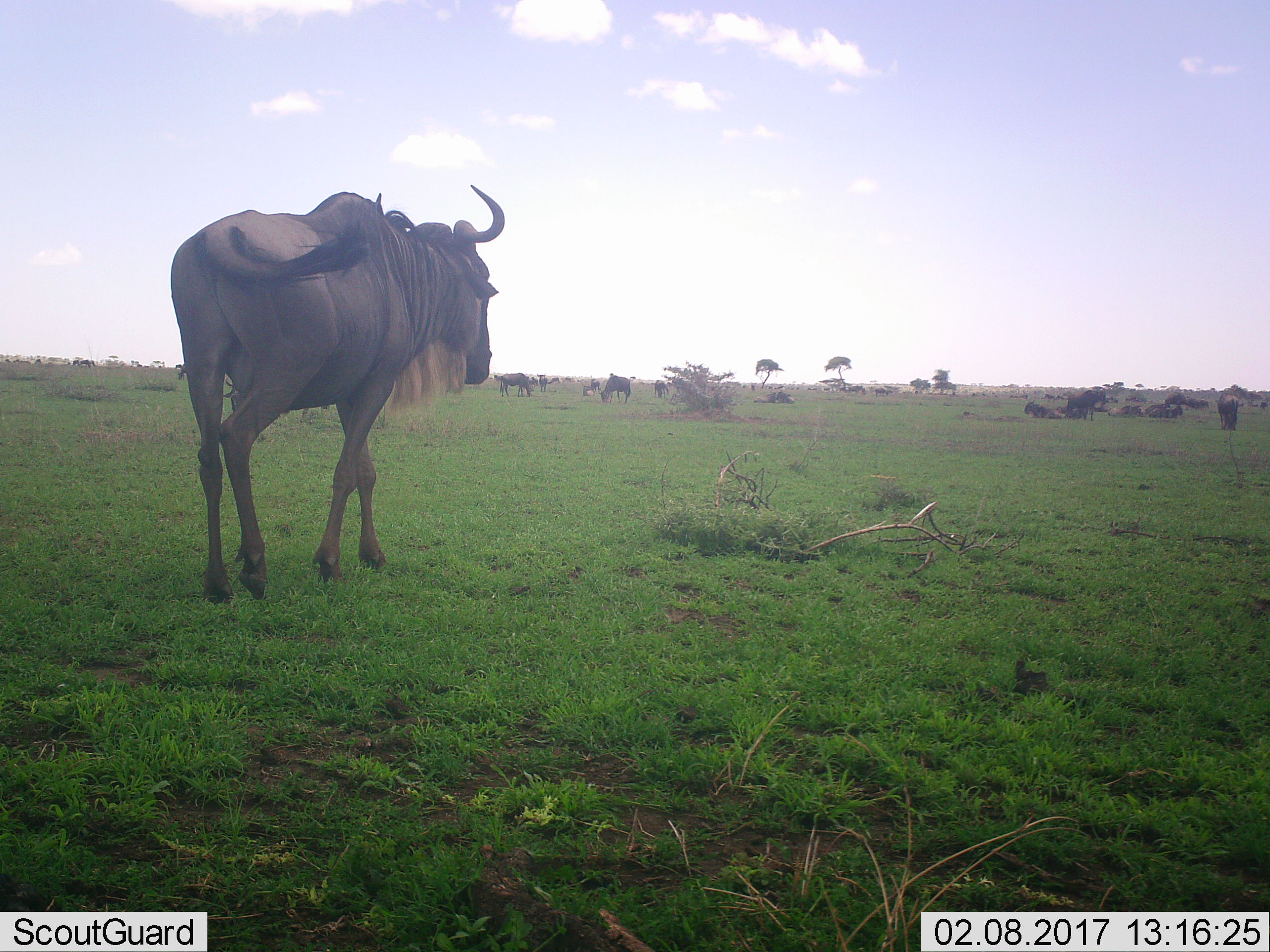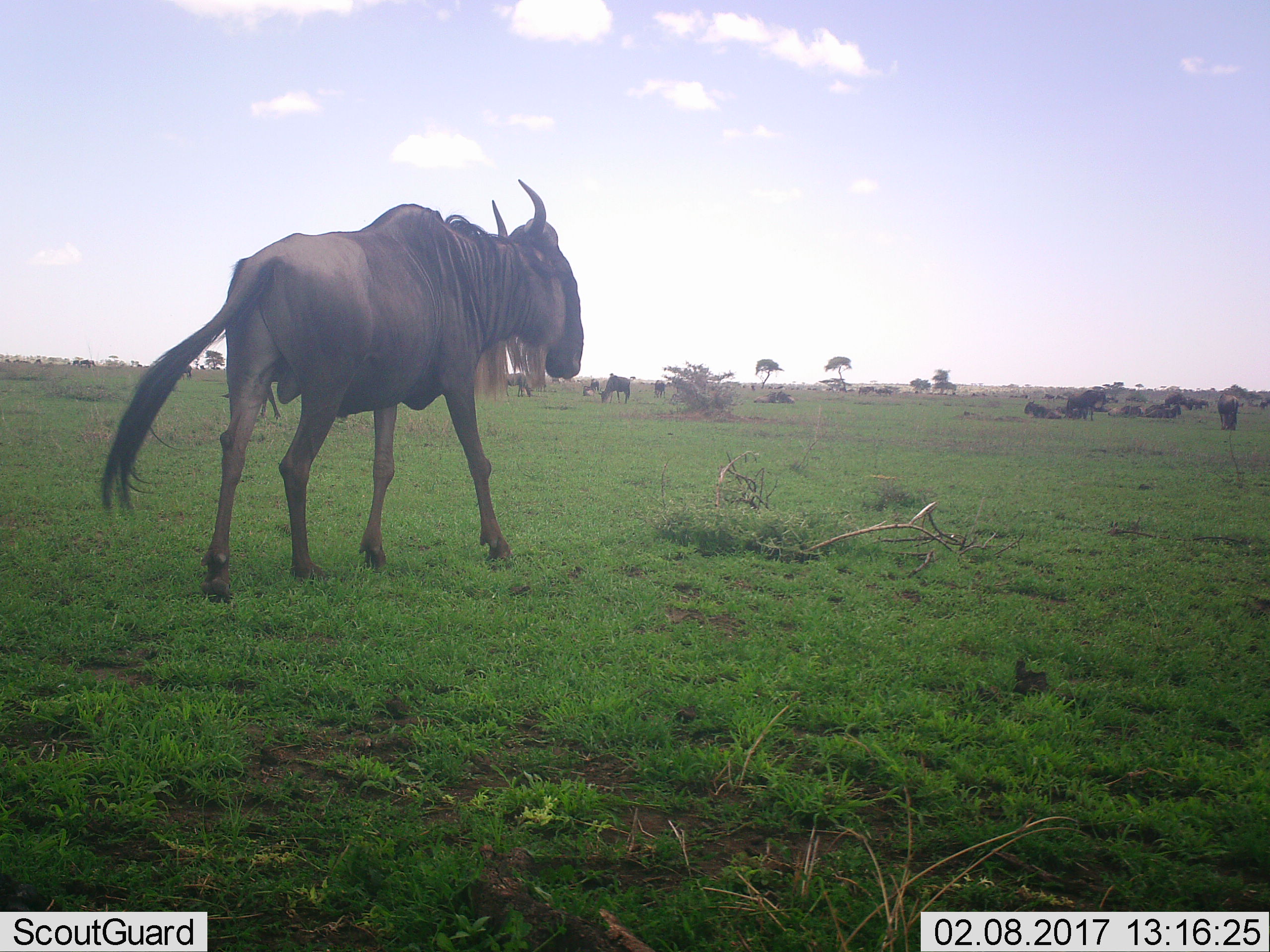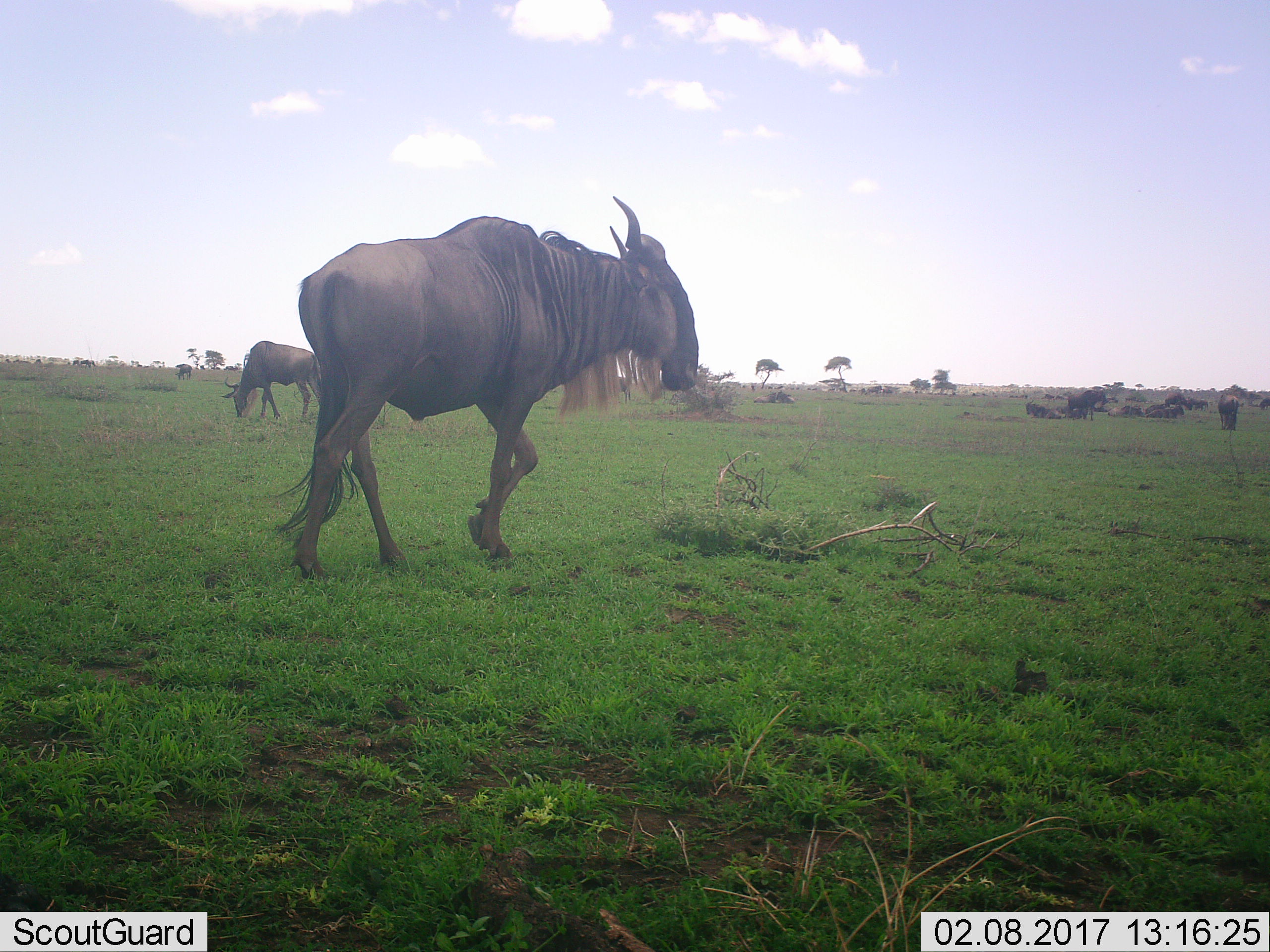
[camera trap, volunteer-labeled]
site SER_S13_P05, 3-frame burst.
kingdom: Animalia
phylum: Chordata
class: Mammalia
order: Artiodactyla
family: Bovidae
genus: Connochaetes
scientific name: Connochaetes taurinus taurinus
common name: blue wildebeest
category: wildebeestblue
Wildebeestblue (blue wildebeest) (Connochaetes taurinus taurinus), count 11-50. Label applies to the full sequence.